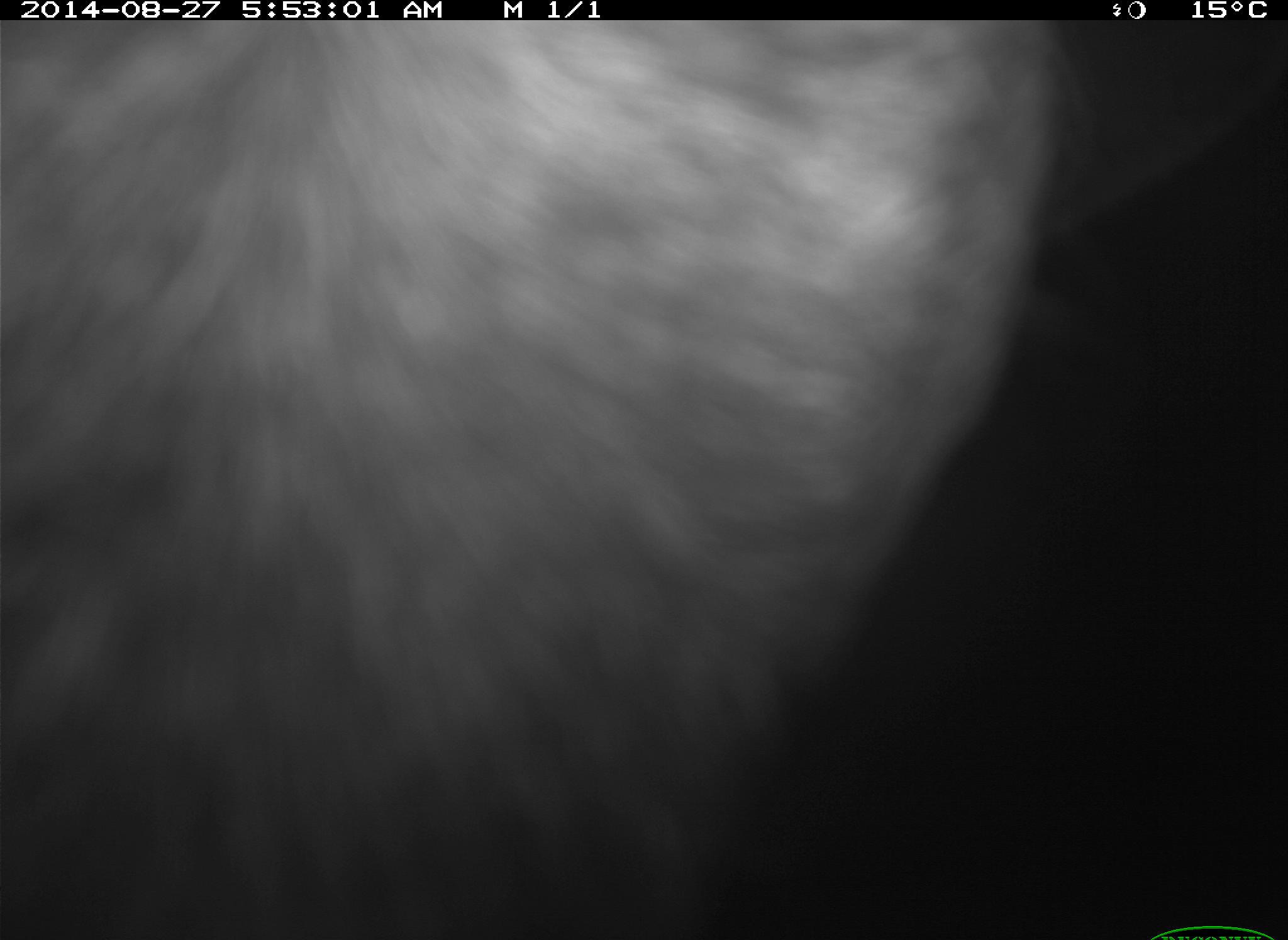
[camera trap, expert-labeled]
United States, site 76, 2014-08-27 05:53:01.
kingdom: Animalia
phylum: Chordata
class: Mammalia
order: Artiodactyla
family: Bovidae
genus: Bos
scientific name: Bos taurus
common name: cow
Cow (Bos taurus).